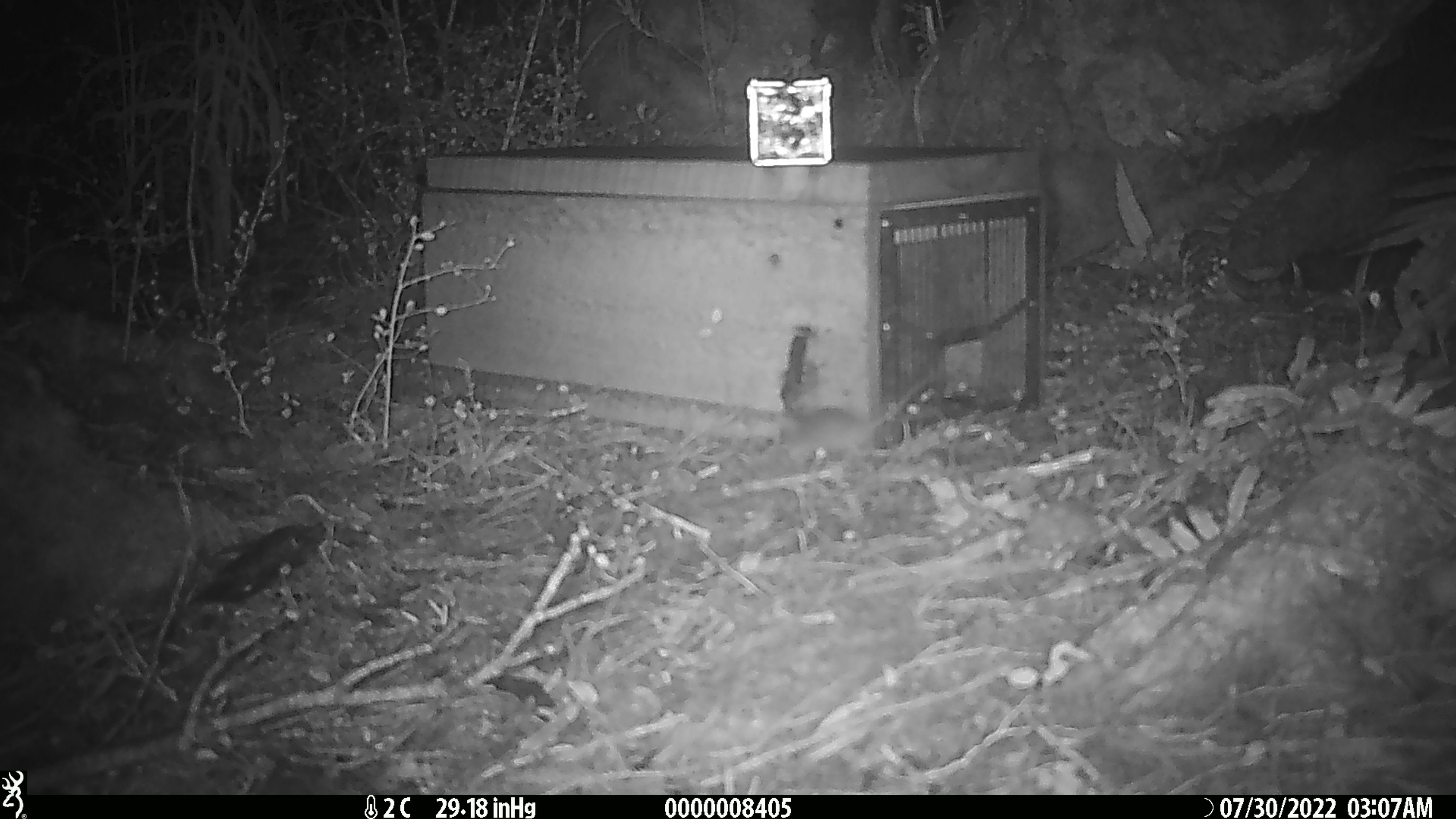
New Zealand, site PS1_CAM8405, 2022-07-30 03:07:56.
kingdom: Animalia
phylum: Chordata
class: Mammalia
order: Rodentia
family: Muridae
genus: Mus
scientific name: Mus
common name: mouse